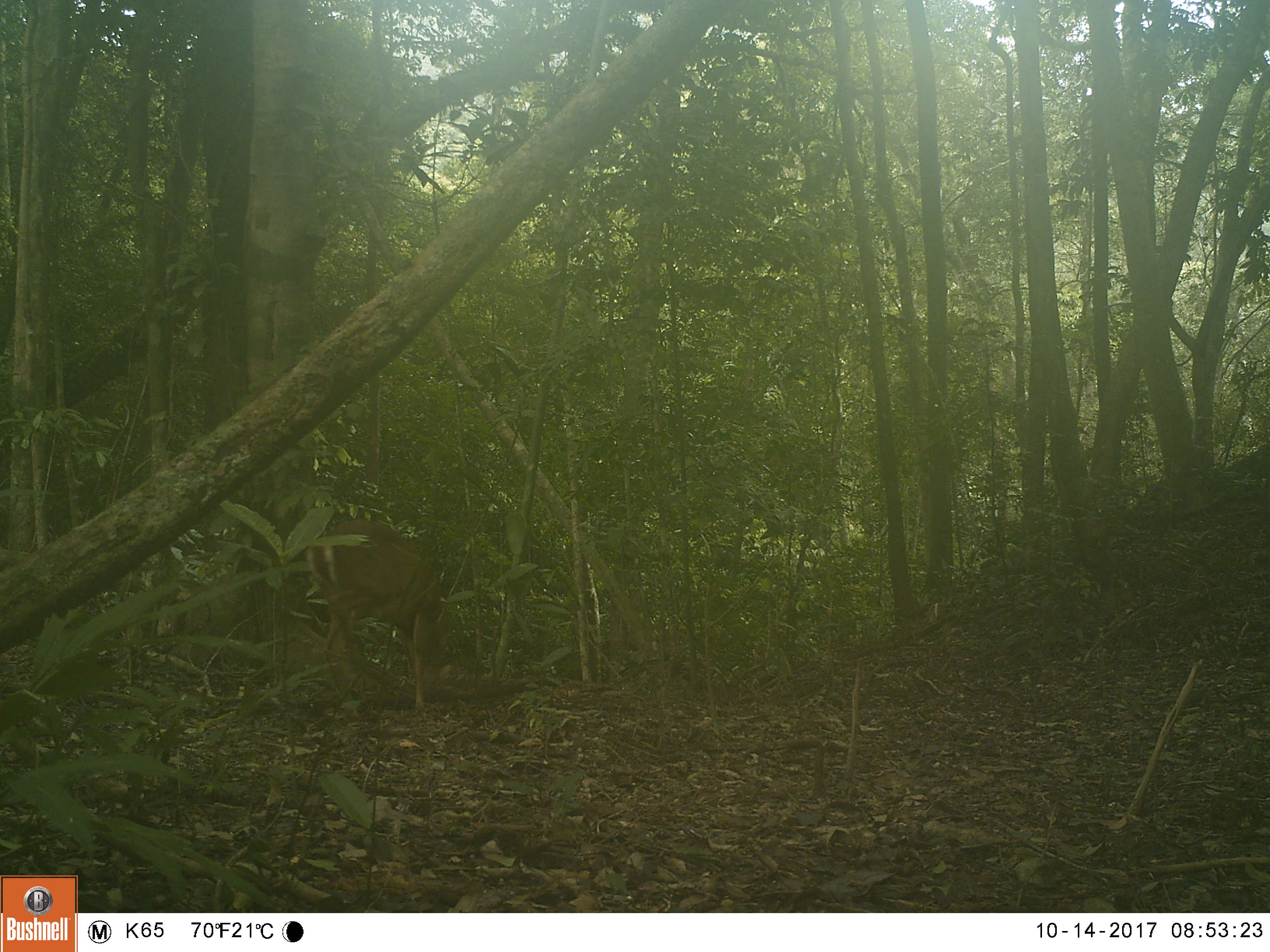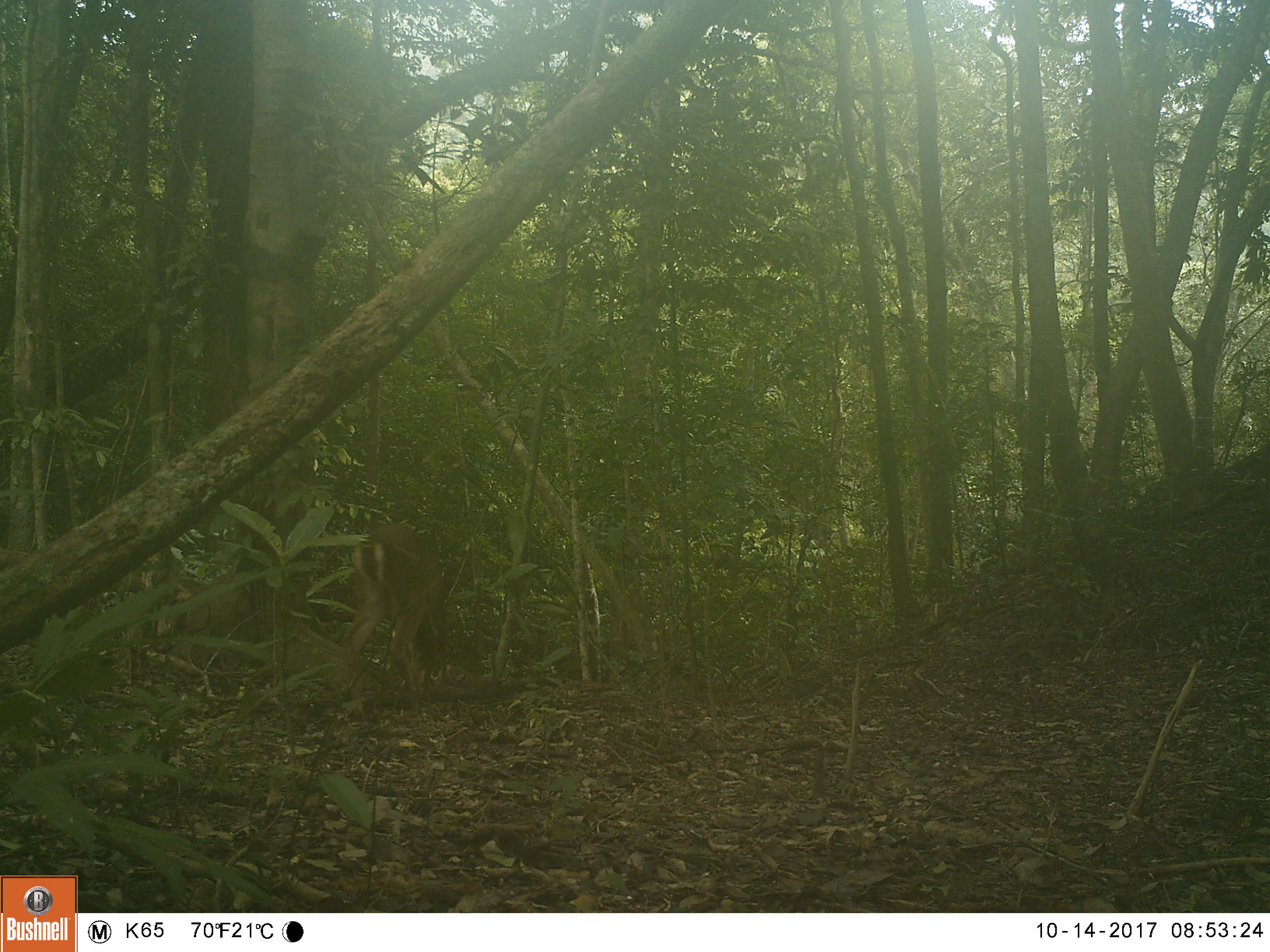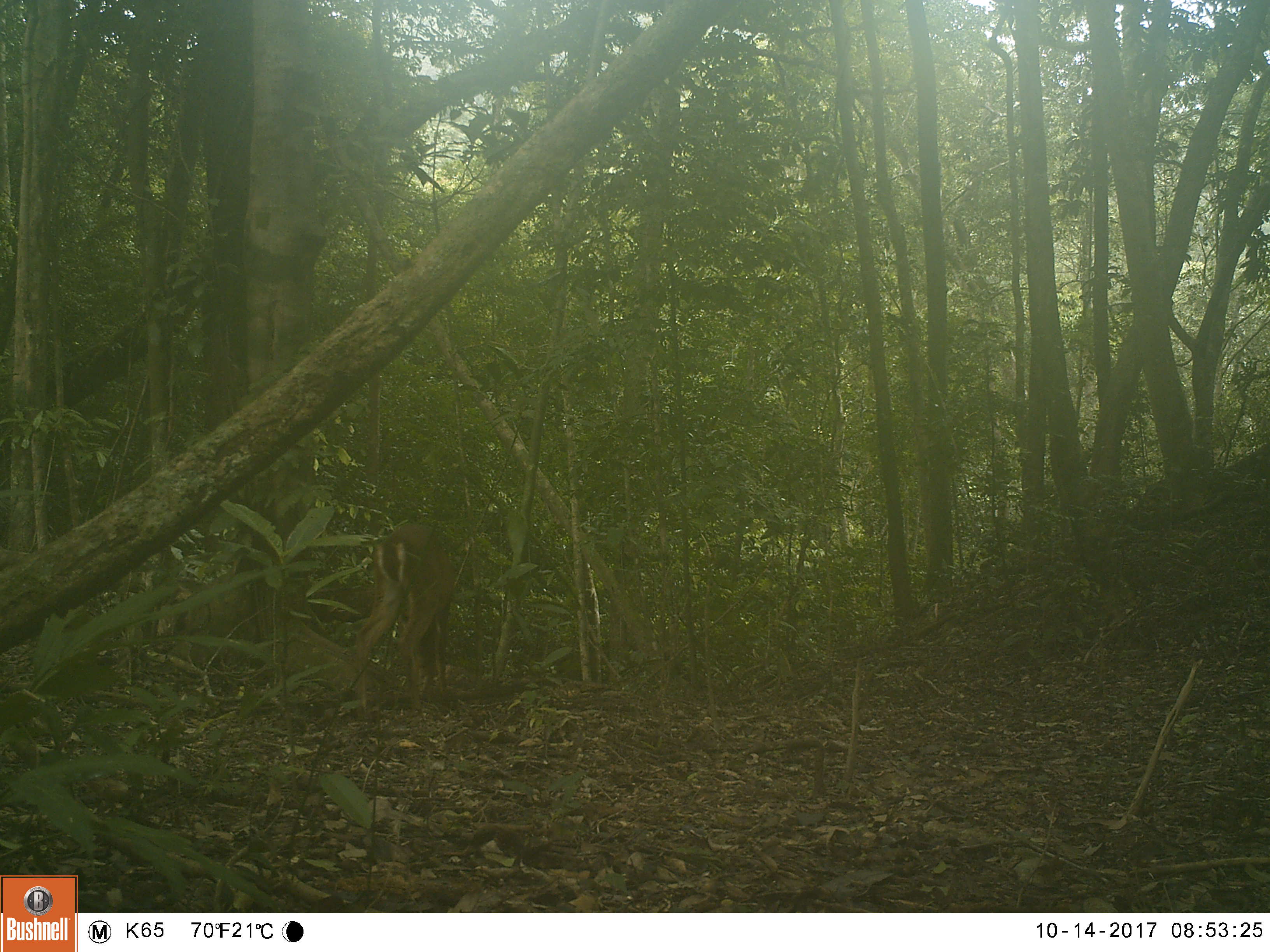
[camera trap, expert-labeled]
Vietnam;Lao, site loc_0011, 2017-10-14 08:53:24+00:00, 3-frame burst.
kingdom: Animalia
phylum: Chordata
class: Mammalia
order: Artiodactyla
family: Cervidae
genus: Muntiacus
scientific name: Muntiacus vuquangensis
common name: large-antlered muntjac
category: large antlered muntjac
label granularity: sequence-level